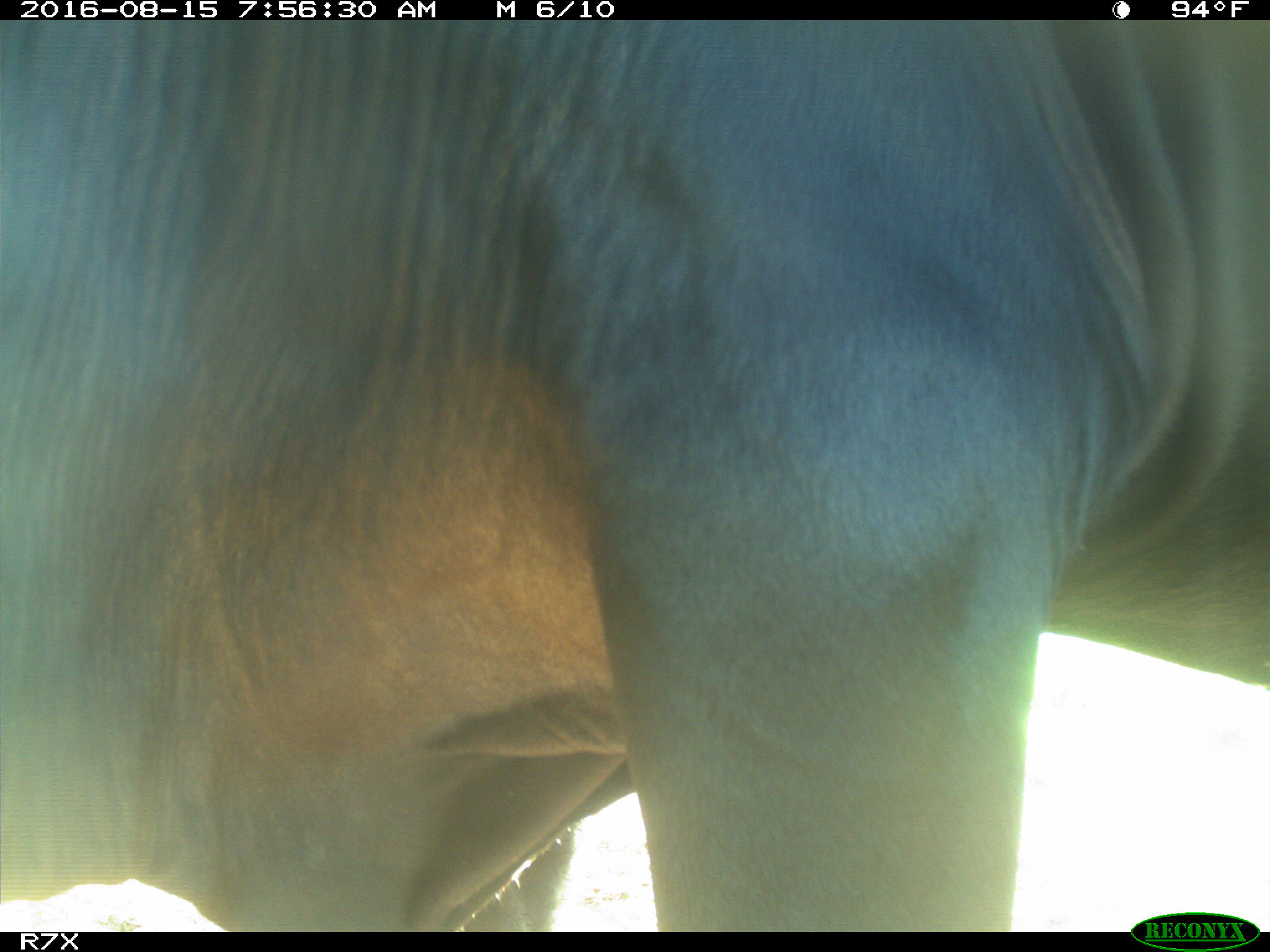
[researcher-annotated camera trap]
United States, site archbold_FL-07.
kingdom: Animalia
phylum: Chordata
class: Mammalia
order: Artiodactyla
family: Bovidae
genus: Bos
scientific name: Bos taurus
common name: domestic cow